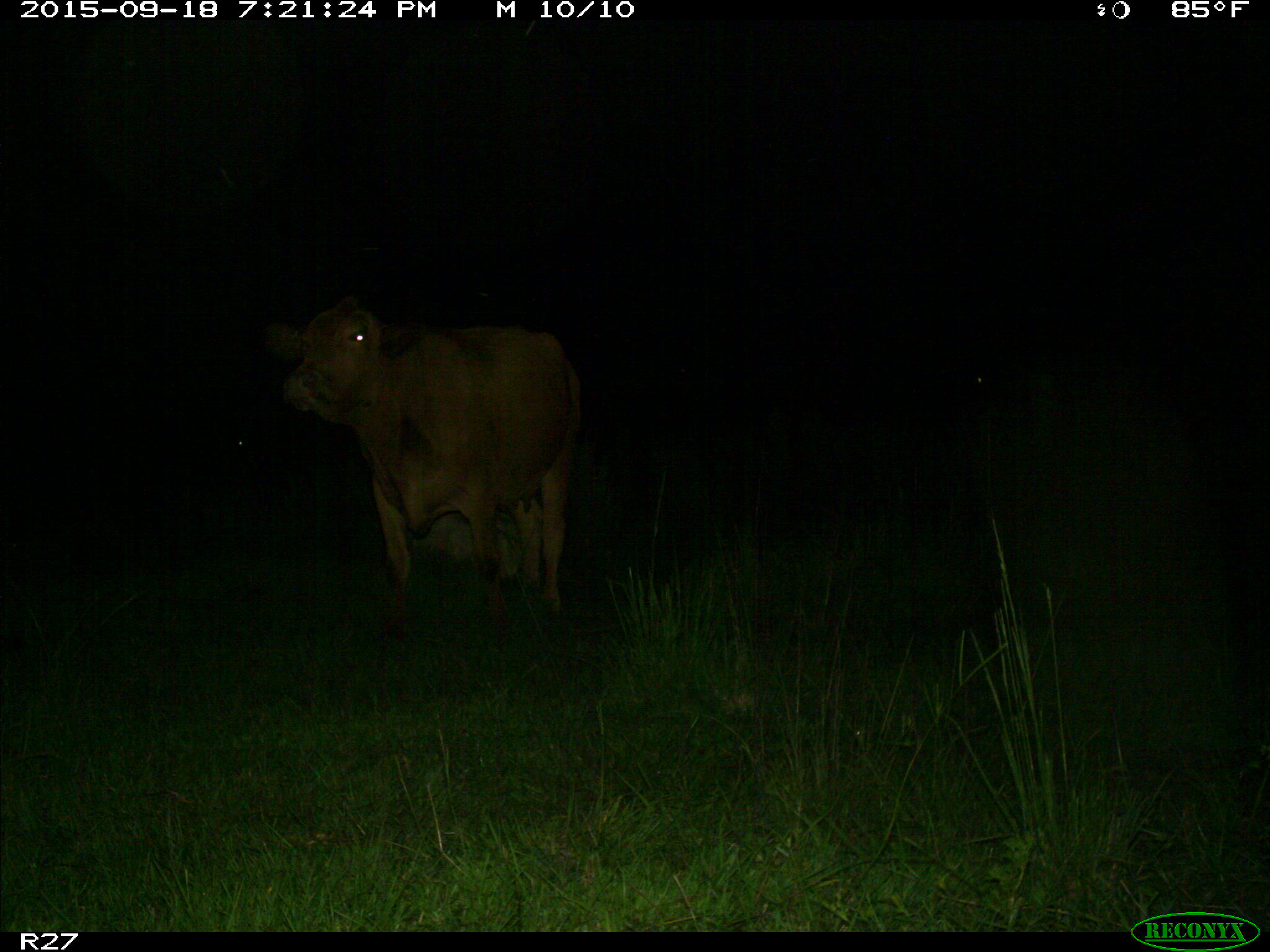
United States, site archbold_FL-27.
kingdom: Animalia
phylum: Chordata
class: Mammalia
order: Artiodactyla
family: Bovidae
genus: Bos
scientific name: Bos taurus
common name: domestic cow